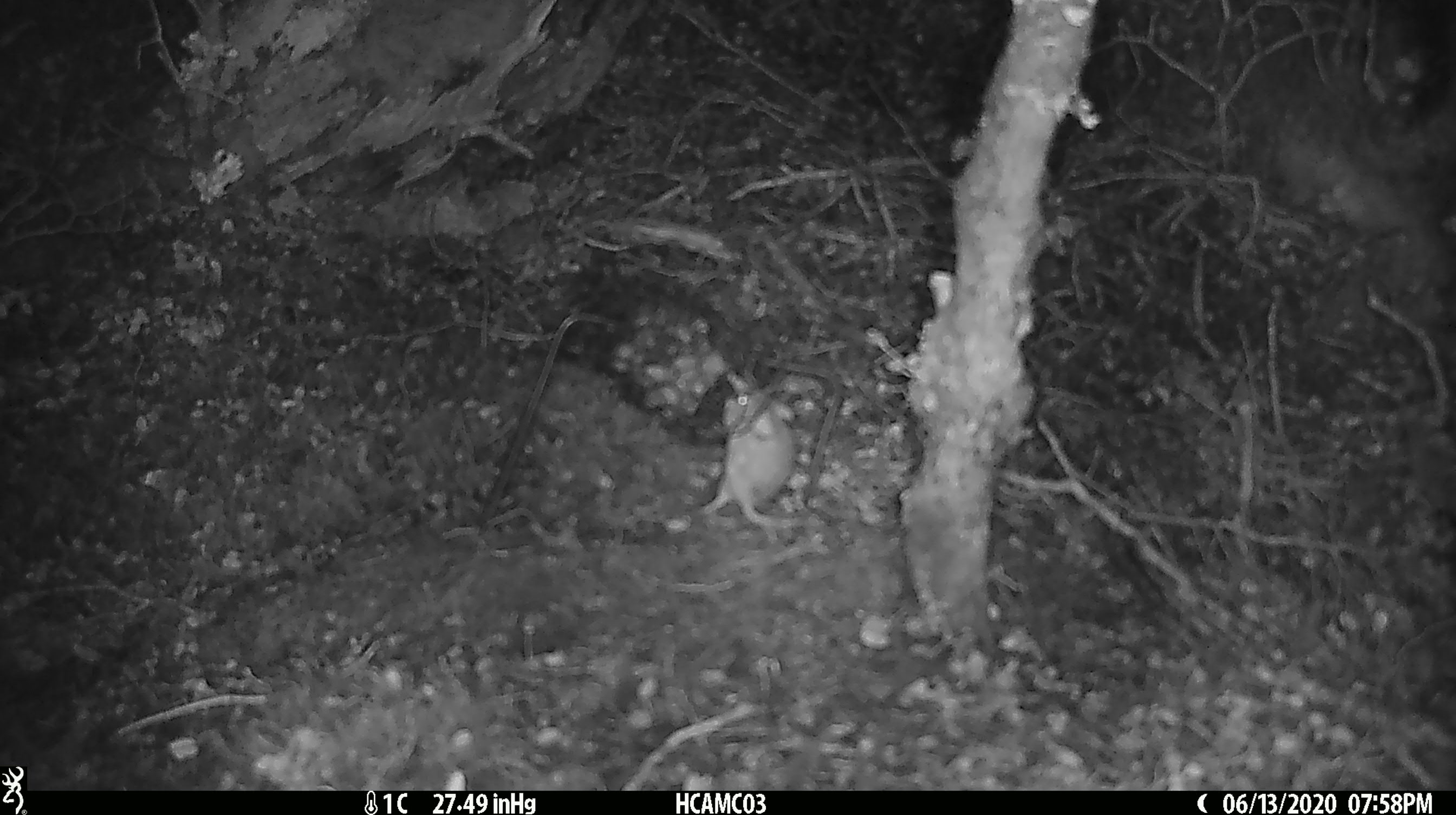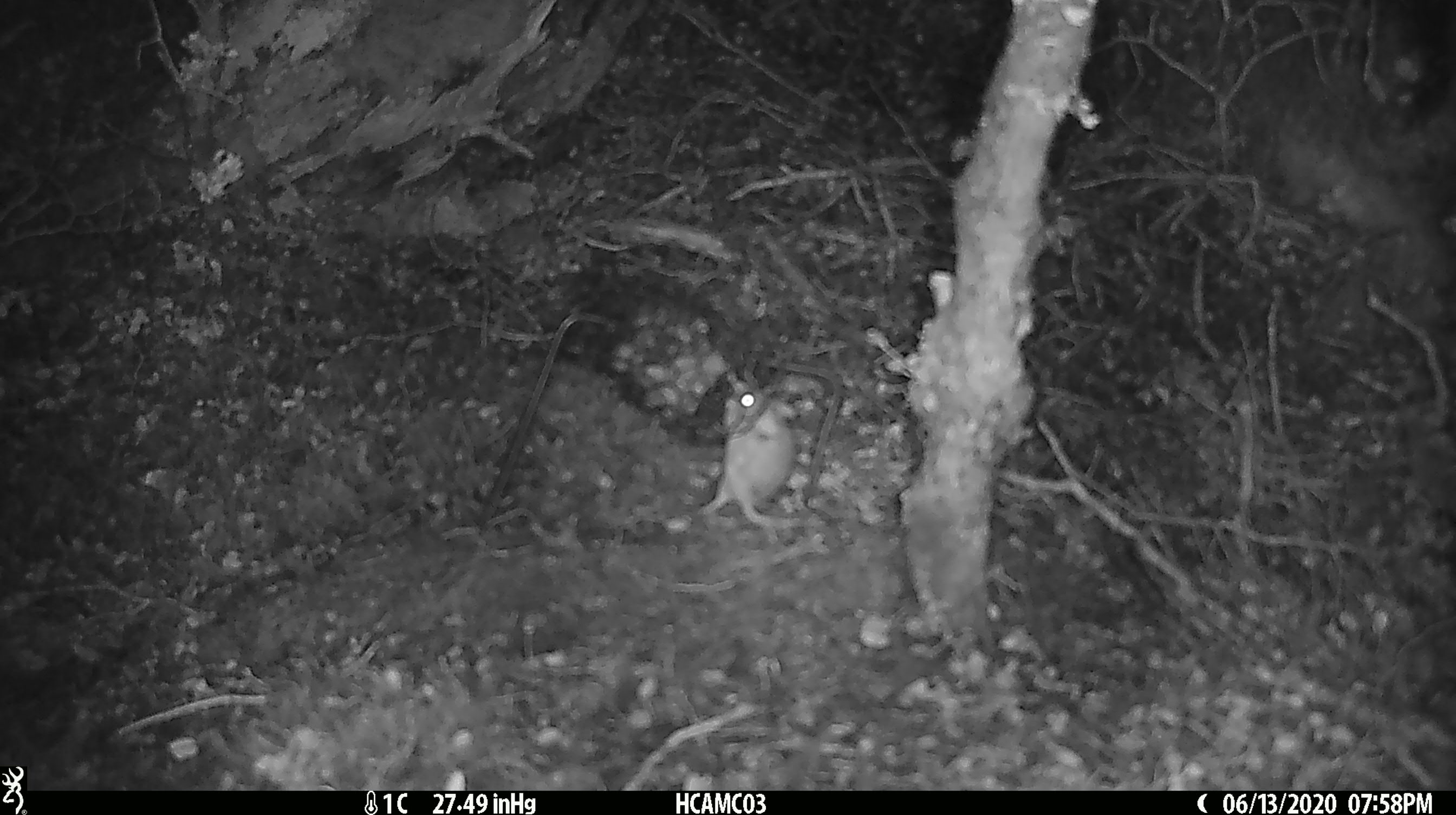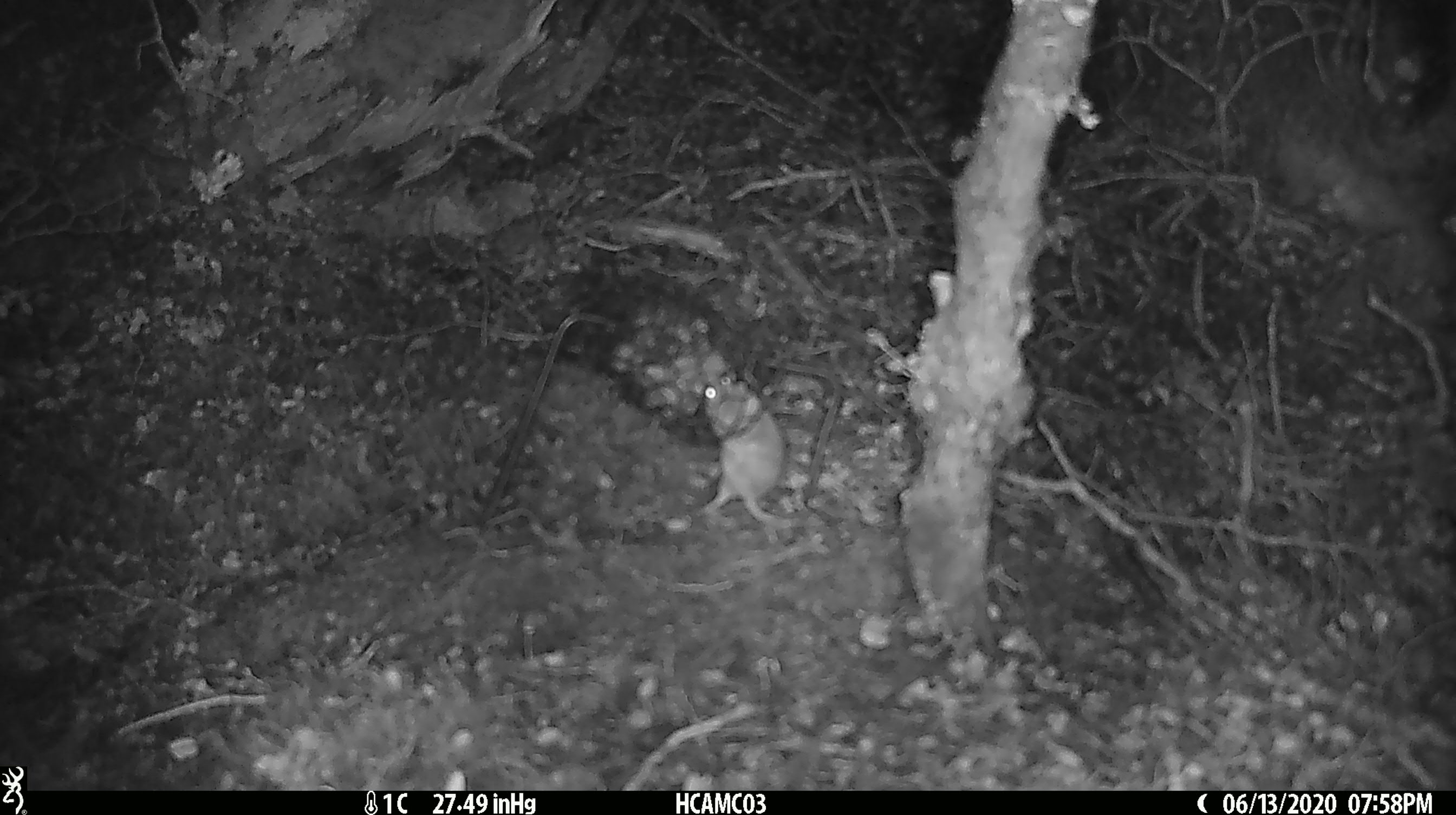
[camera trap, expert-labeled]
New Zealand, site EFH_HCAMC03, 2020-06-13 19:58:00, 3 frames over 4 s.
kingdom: Animalia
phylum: Chordata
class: Mammalia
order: Rodentia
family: Muridae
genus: Mus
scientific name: Mus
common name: mouse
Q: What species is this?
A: Mouse (Mus).